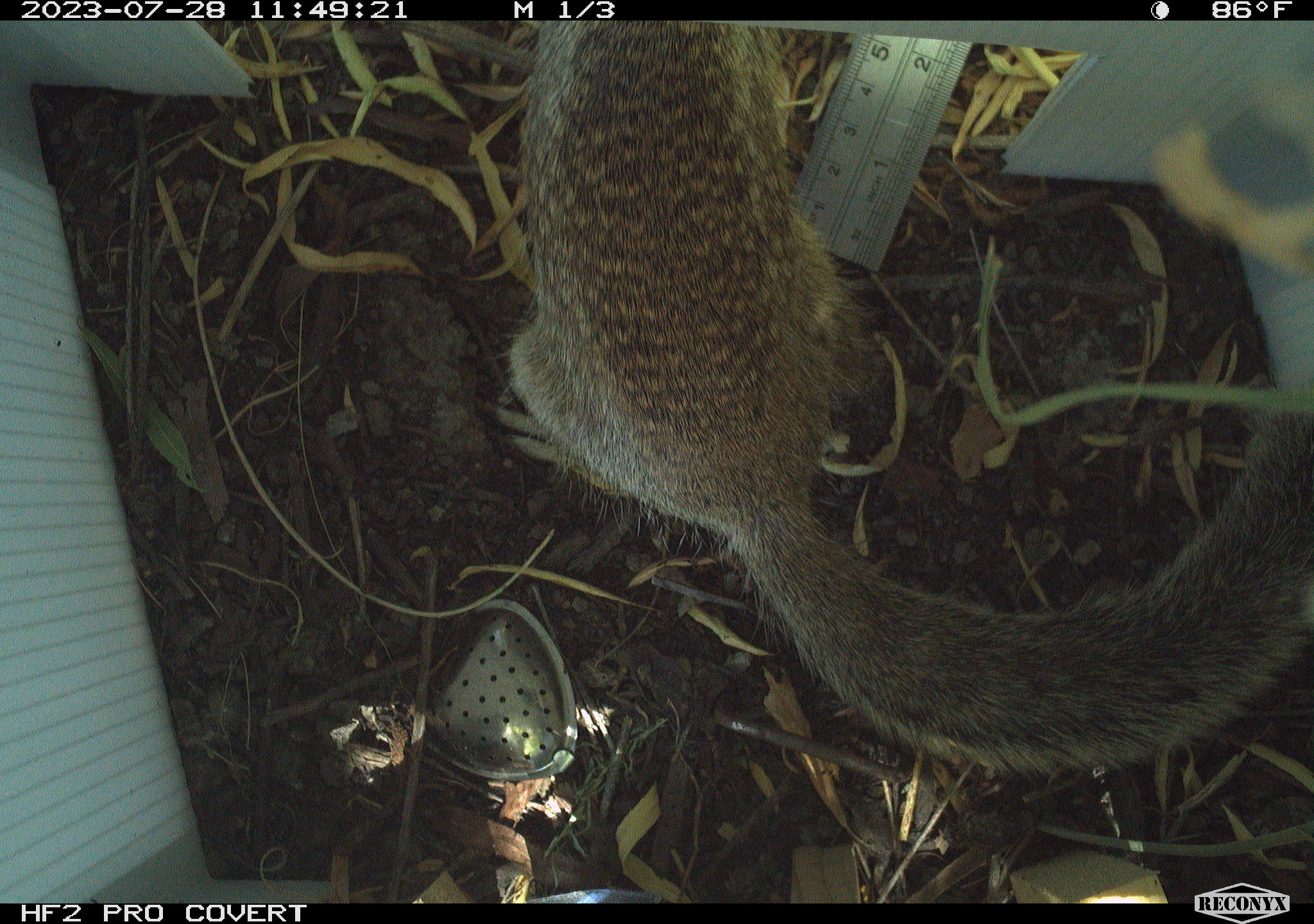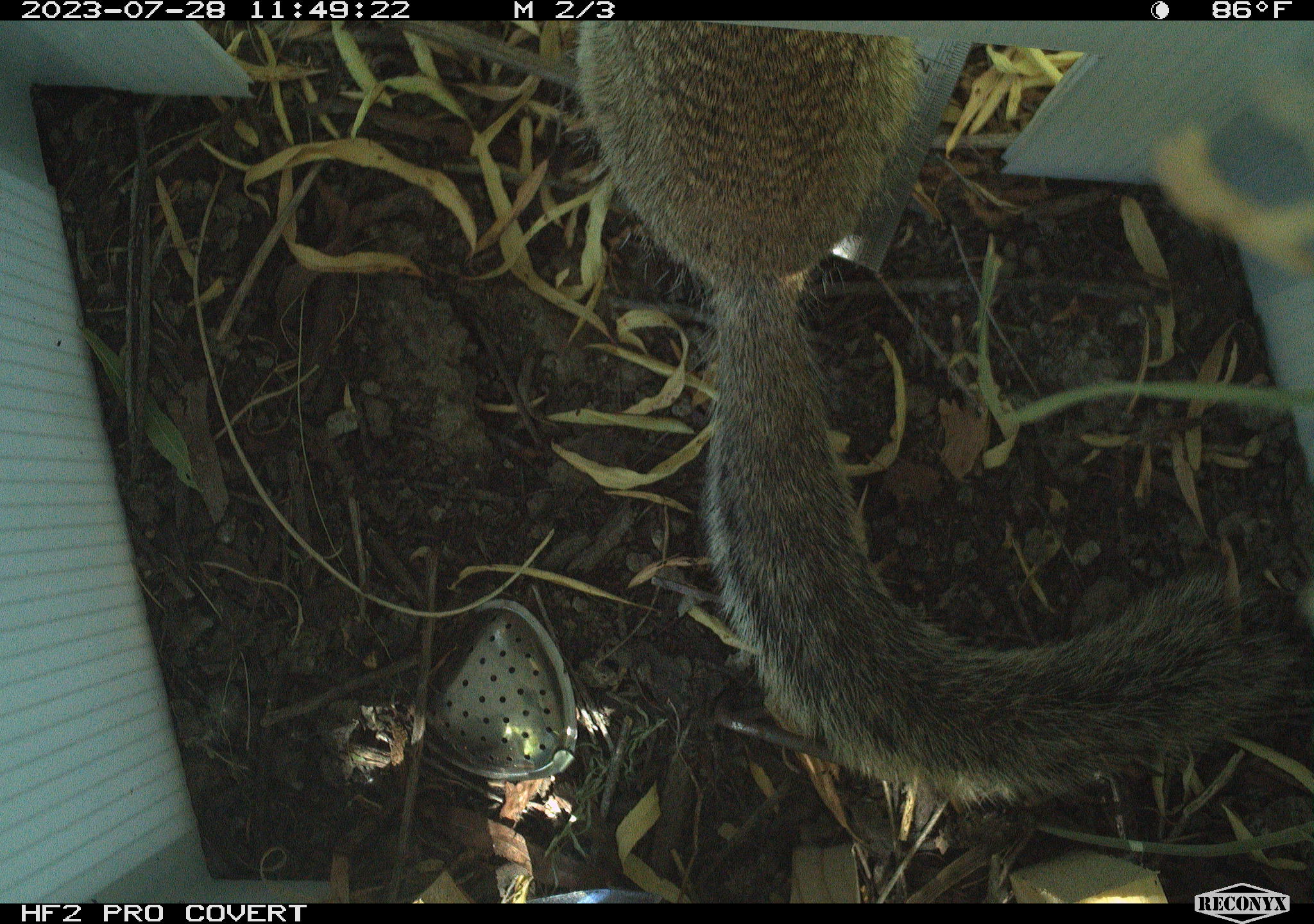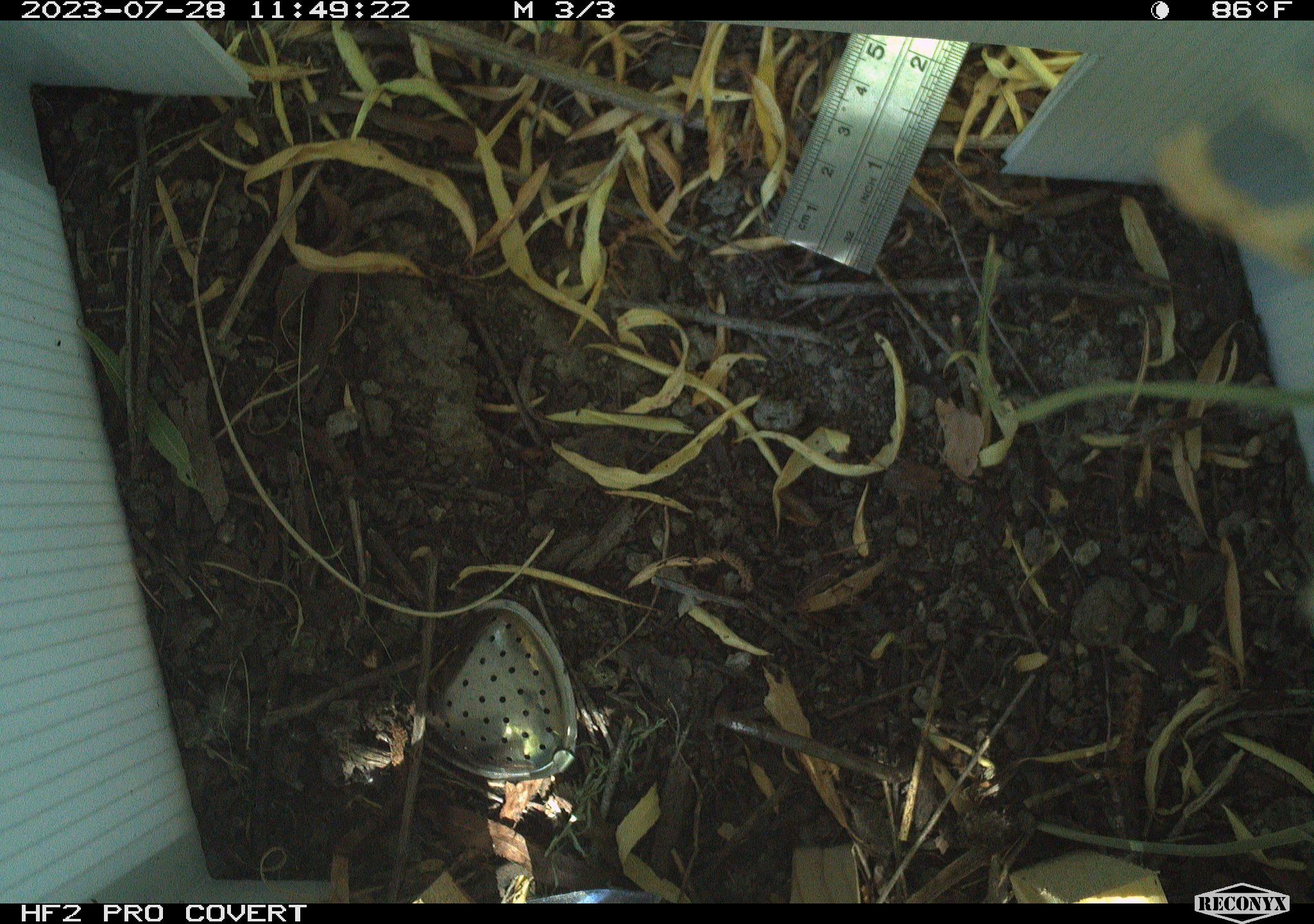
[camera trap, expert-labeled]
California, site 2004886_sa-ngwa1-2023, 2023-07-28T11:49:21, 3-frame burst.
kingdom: Animalia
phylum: Chordata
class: Mammalia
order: Rodentia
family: Sciuridae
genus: Otospermophilus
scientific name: Otospermophilus beecheyi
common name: california ground squirrel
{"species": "california ground squirrel (Otospermophilus beecheyi)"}